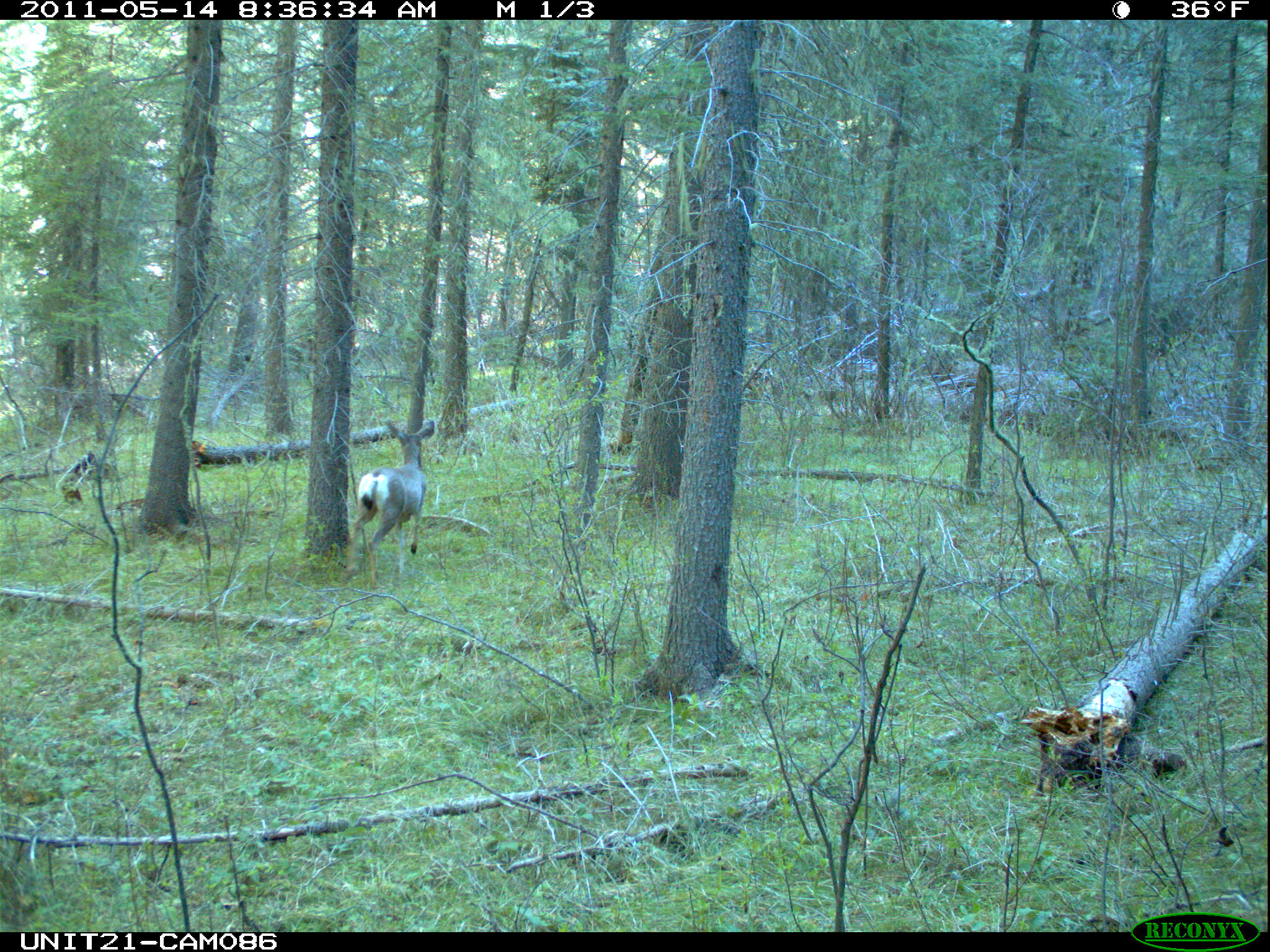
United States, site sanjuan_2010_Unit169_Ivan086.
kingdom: Animalia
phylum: Chordata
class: Mammalia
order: Artiodactyla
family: Cervidae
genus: Odocoileus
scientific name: Odocoileus hemionus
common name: mule deer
Odocoileus hemionus (mule deer).